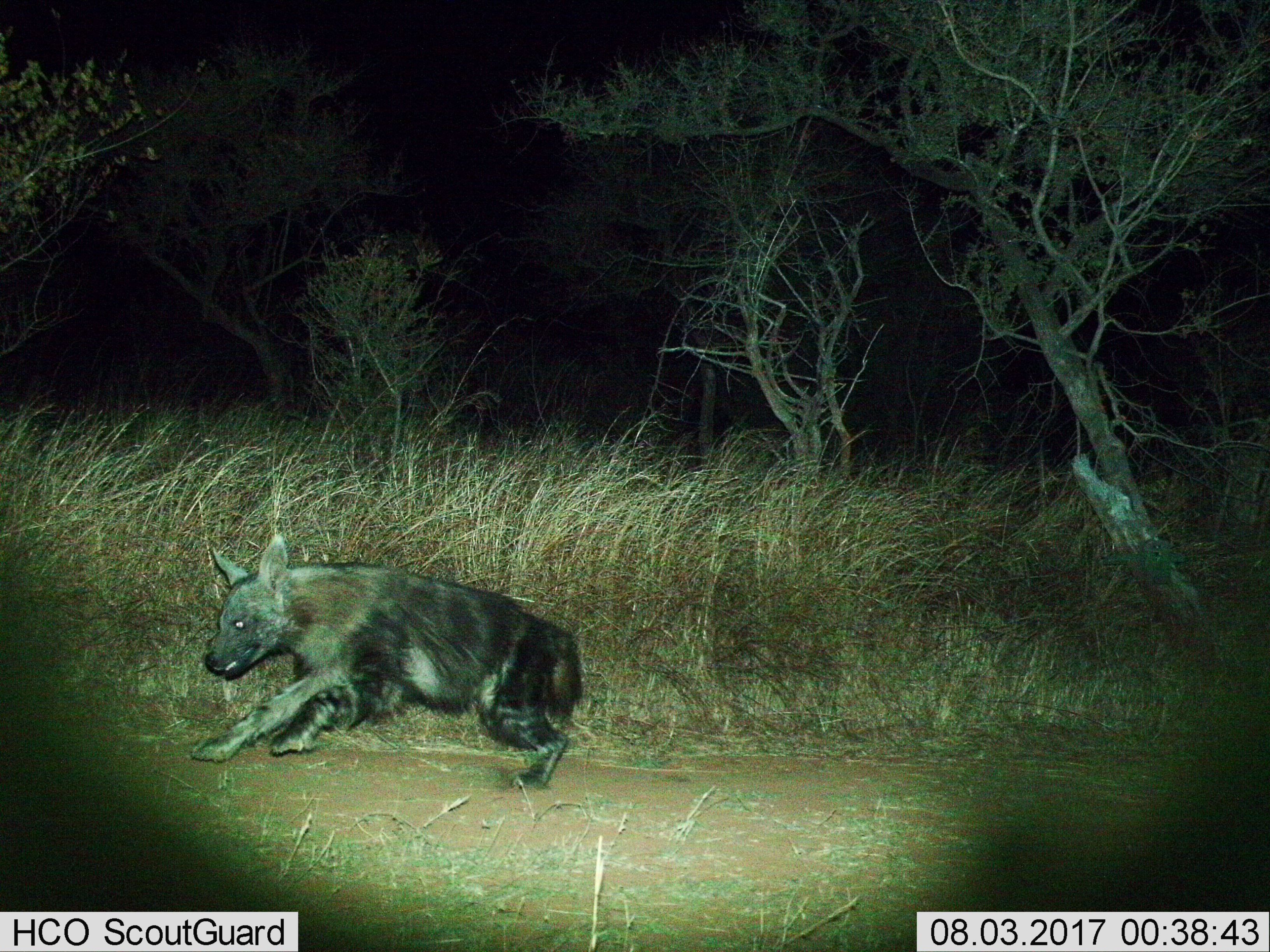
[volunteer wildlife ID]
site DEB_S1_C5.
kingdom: Animalia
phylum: Chordata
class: Mammalia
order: Carnivora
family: Hyaenidae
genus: Parahyaena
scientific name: Parahyaena brunnea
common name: brown hyena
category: hyenabrown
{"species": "hyenabrown (brown hyena) (Parahyaena brunnea)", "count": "1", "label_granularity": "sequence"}